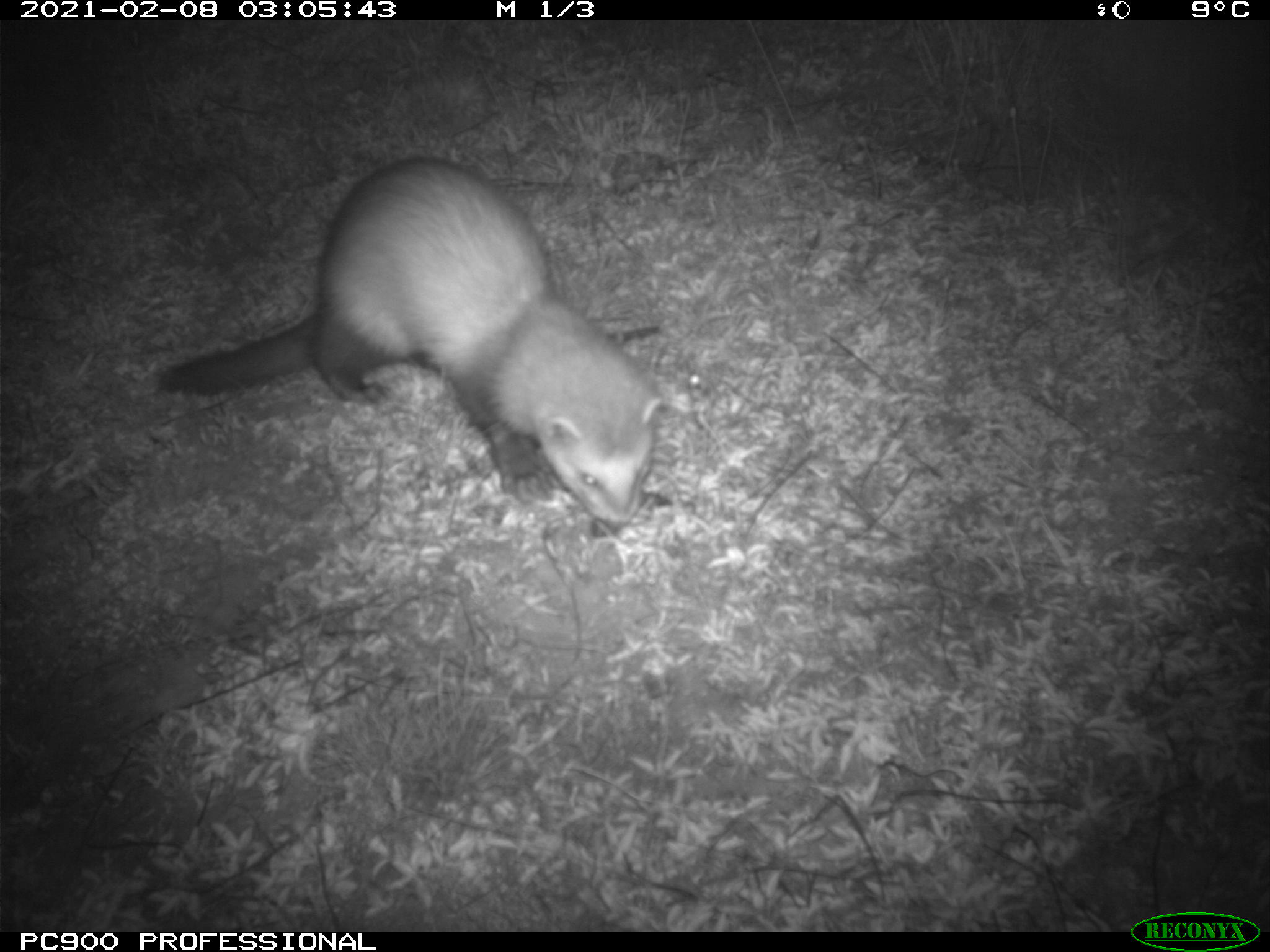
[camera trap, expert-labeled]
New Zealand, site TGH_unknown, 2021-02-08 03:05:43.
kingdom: Animalia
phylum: Chordata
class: Mammalia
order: Carnivora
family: Mustelidae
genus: Mustela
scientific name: Mustela furo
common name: ferret